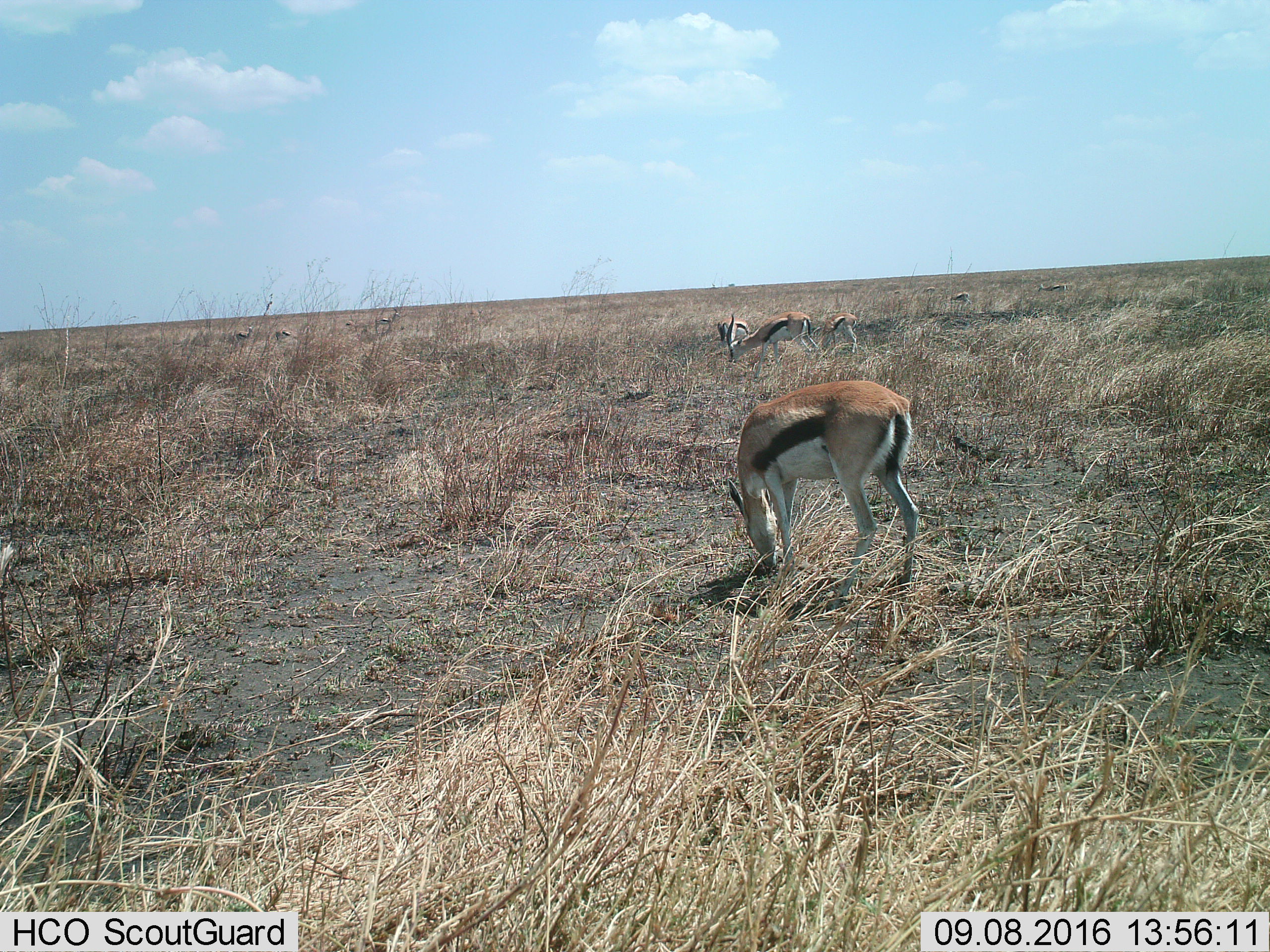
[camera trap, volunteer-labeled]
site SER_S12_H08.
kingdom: Animalia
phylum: Chordata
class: Mammalia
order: Artiodactyla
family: Bovidae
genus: Eudorcas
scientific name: Eudorcas thomsonii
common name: thomson's gazelle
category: gazellethomsons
Gazellethomsons (thomson's gazelle) (Eudorcas thomsonii), count 10. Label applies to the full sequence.